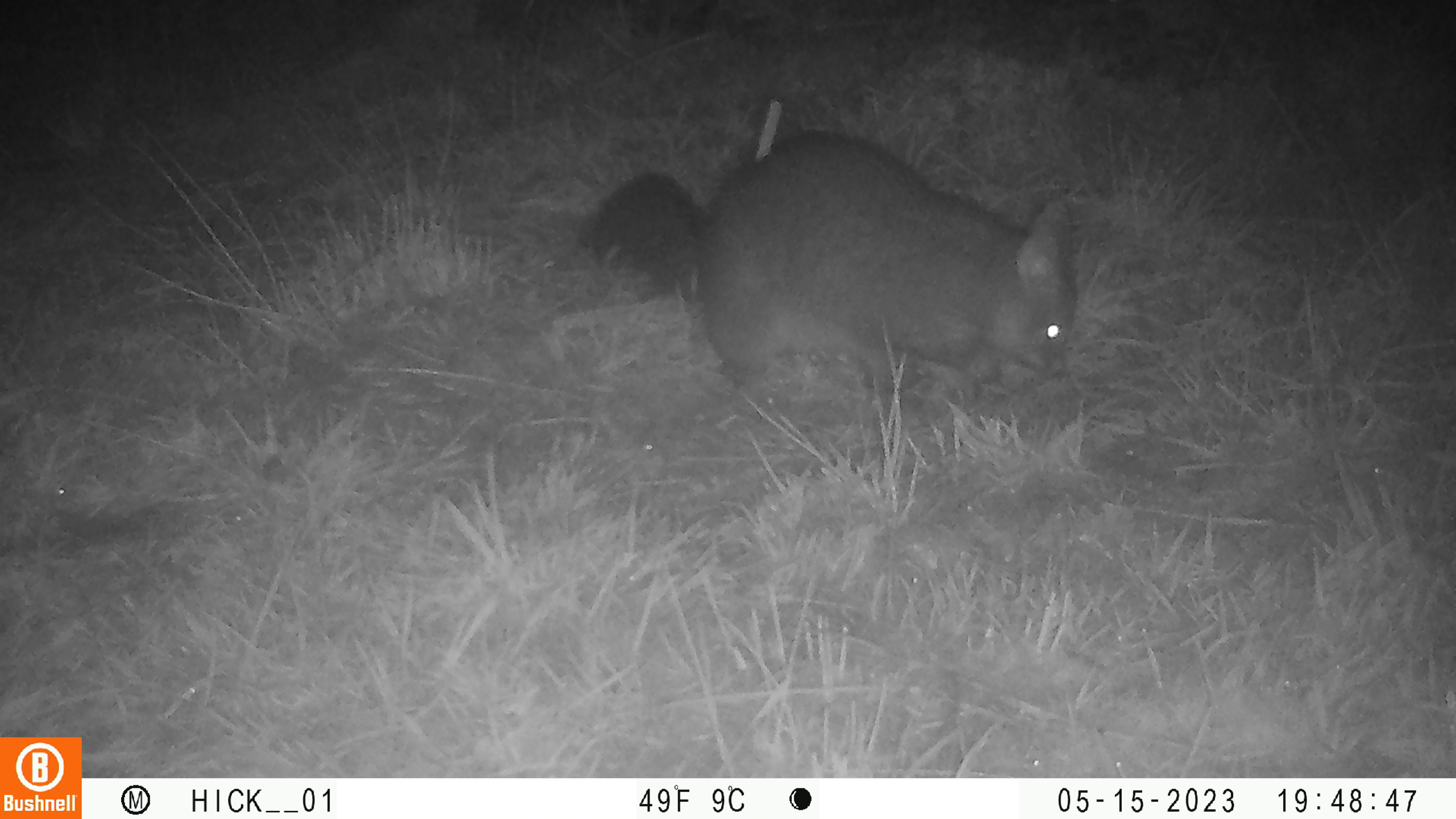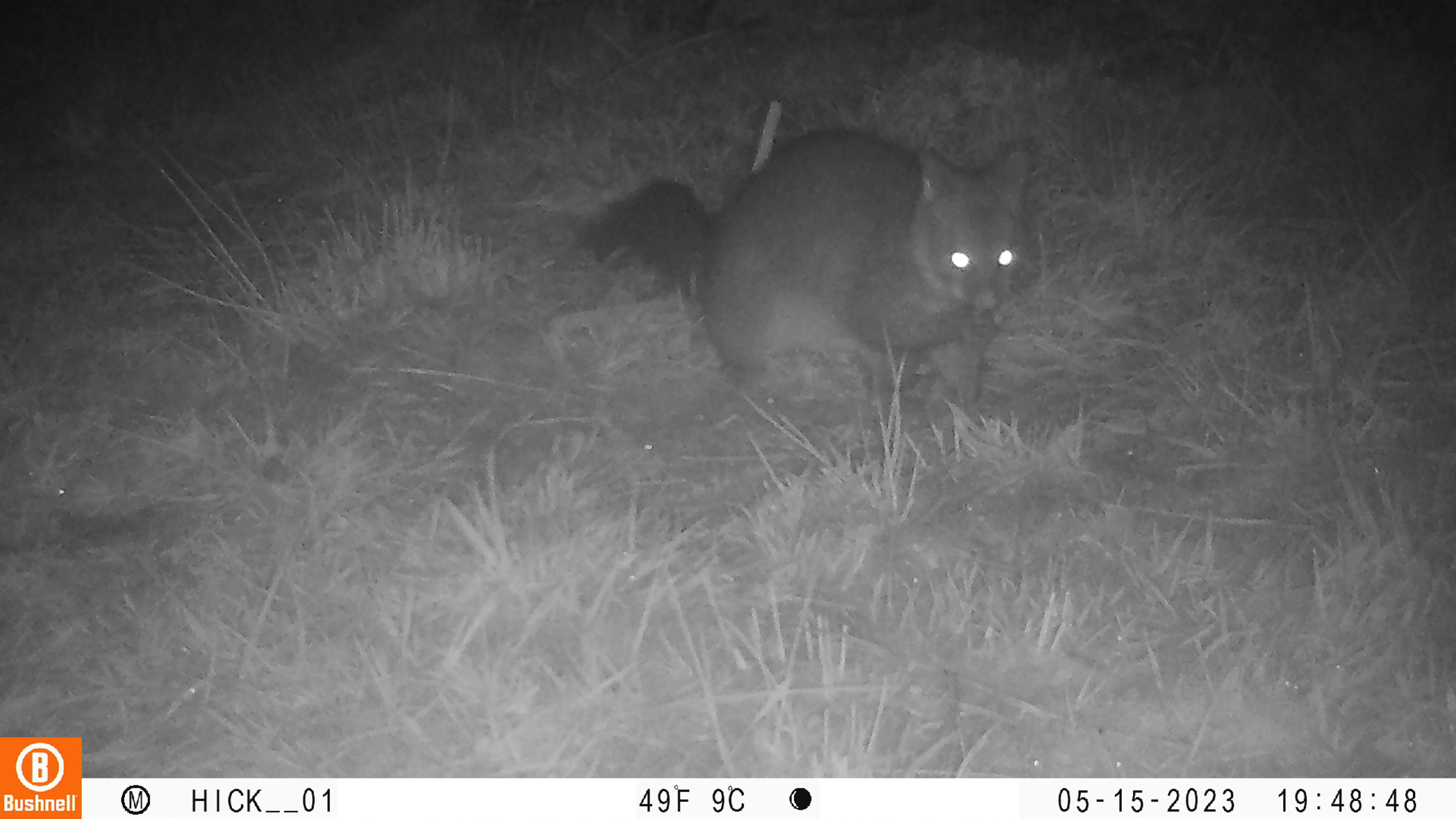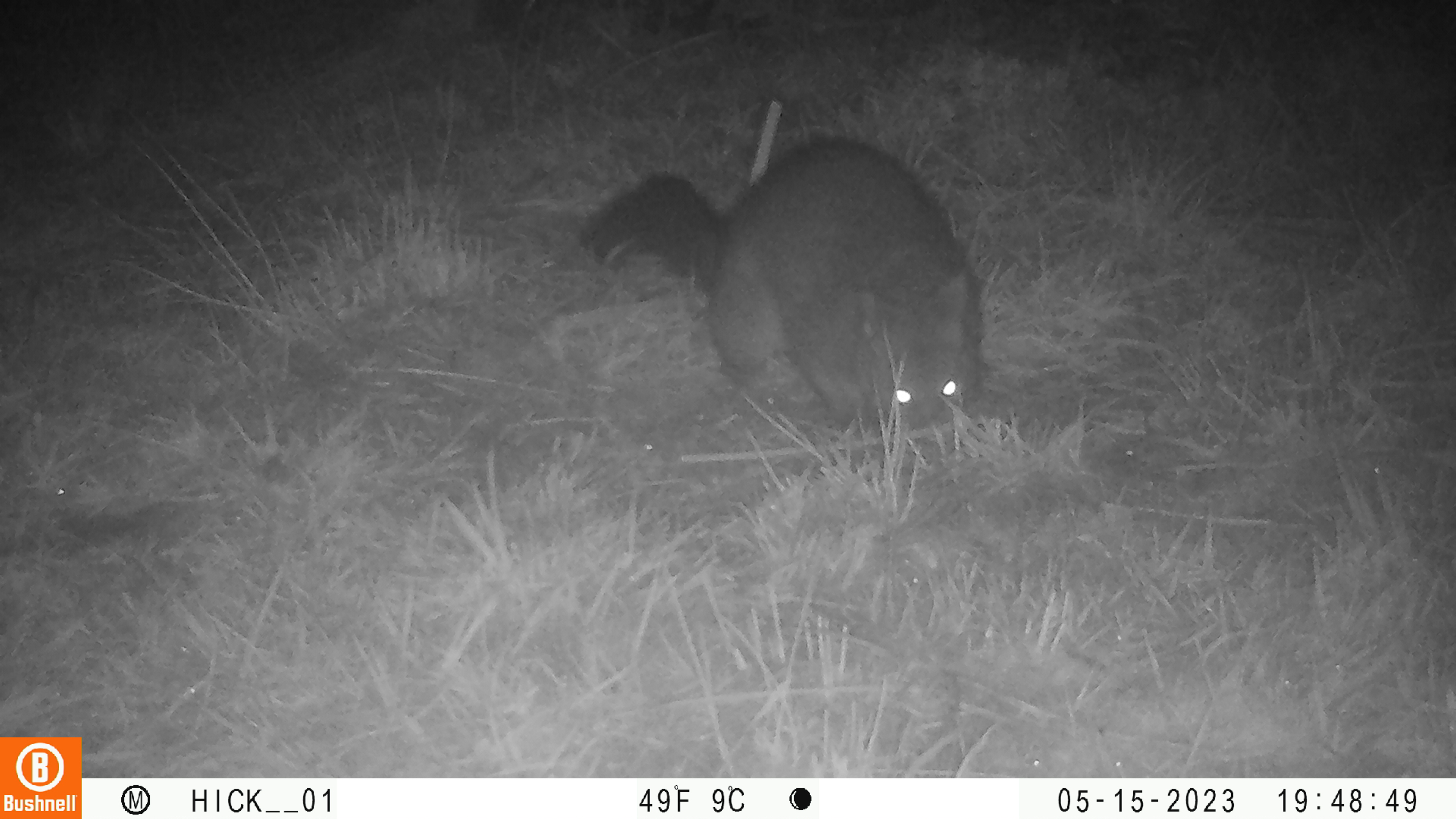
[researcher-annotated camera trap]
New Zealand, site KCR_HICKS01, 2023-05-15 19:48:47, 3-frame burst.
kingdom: Animalia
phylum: Chordata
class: Mammalia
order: Diprotodontia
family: Phalangeridae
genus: Trichosurus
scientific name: Trichosurus vulpecula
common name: common brushtail possum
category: possum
Possum (common brushtail possum) (Trichosurus vulpecula).